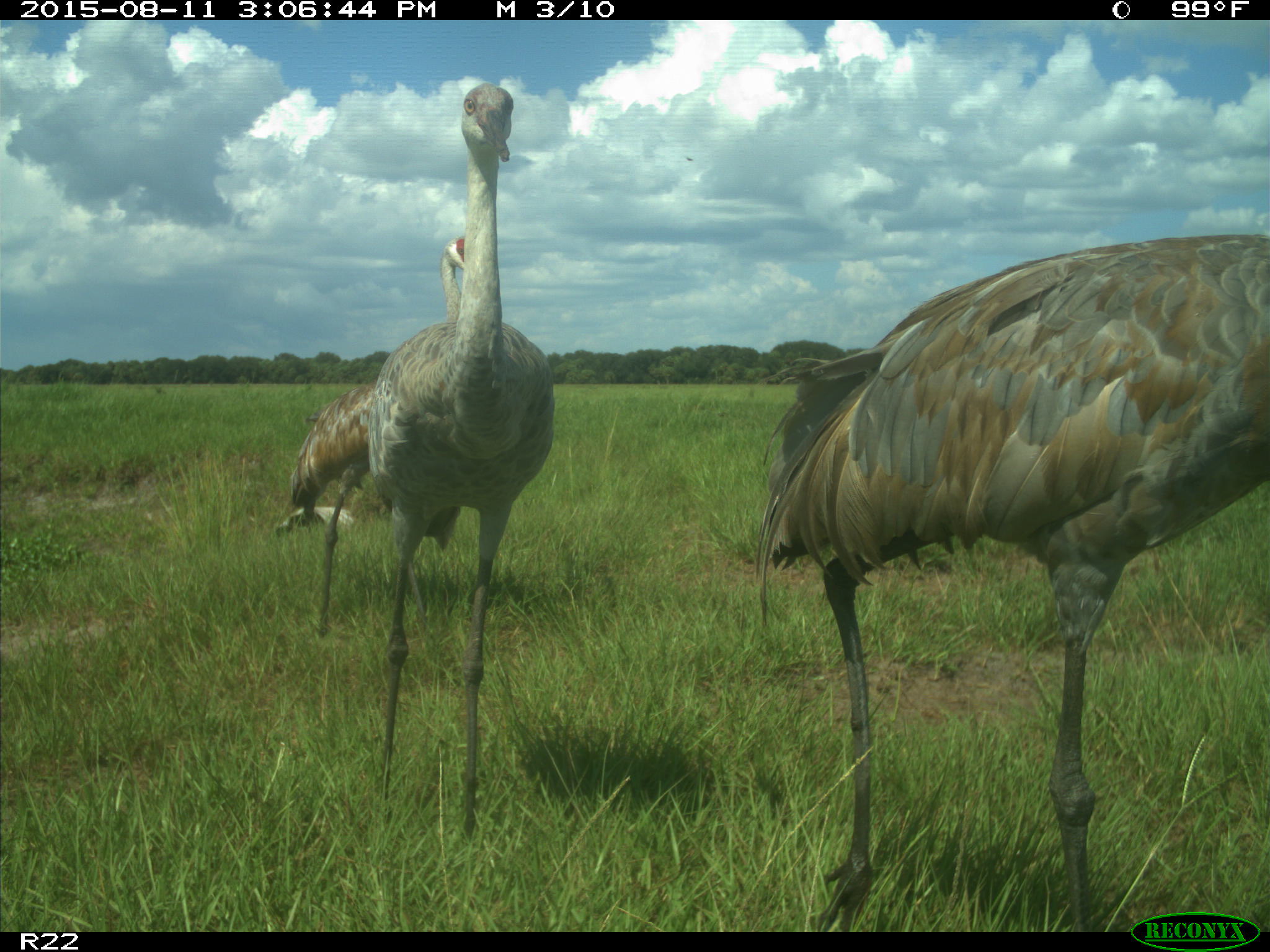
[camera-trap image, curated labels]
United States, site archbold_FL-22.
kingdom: Animalia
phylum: Chordata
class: Aves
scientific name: Aves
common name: birds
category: unidentified bird